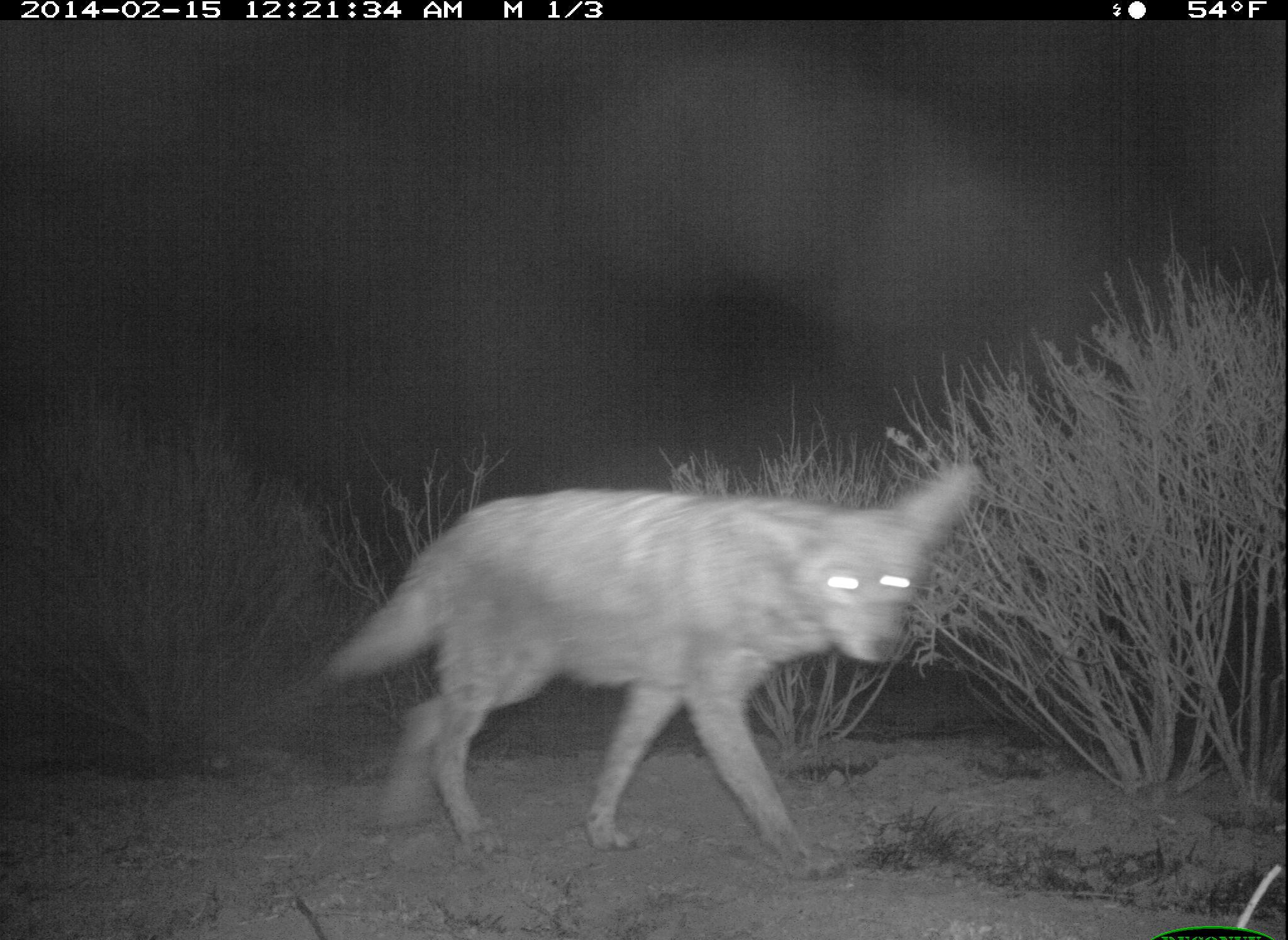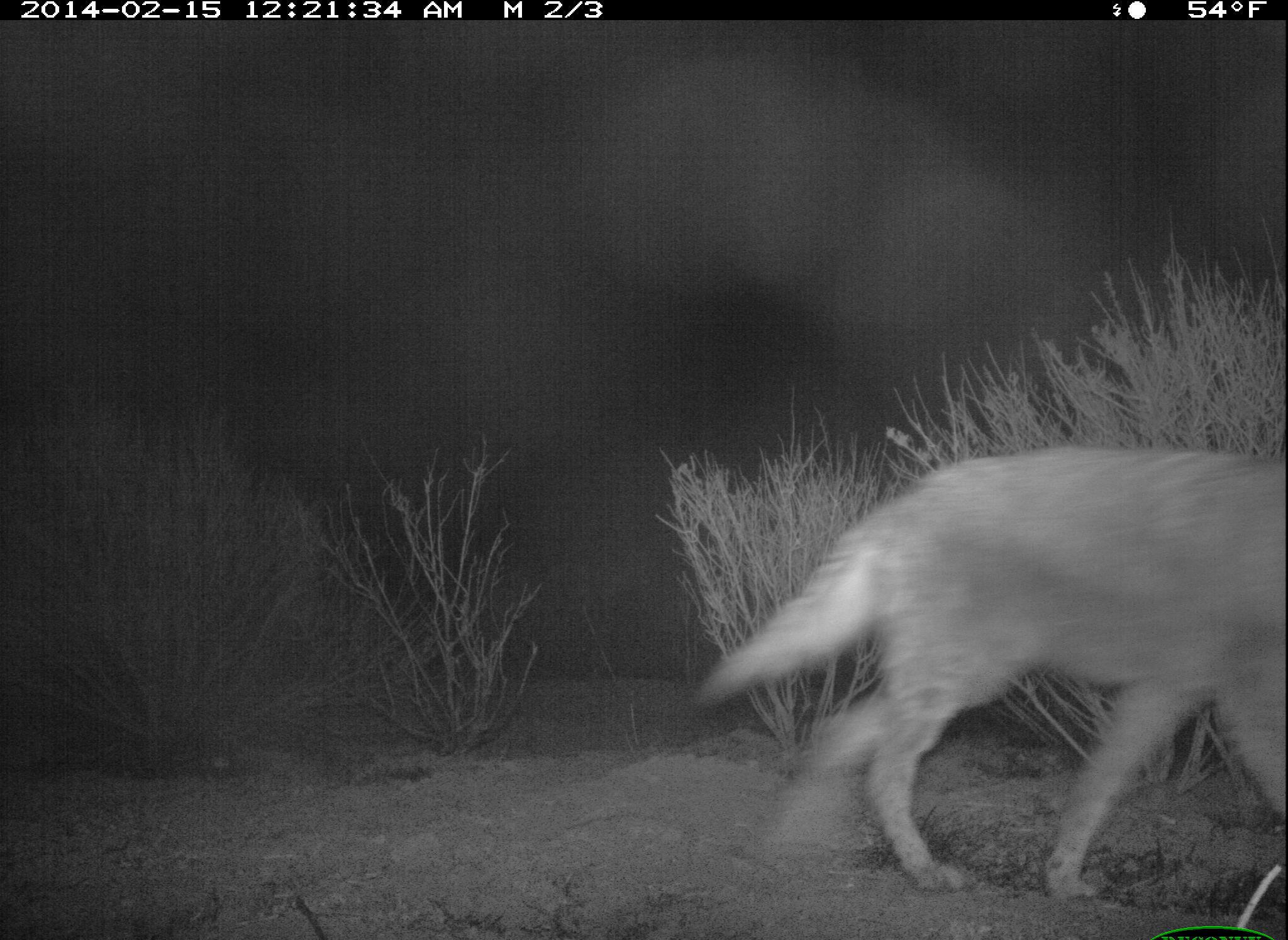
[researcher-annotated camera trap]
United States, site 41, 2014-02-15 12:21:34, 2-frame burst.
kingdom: Animalia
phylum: Chordata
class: Mammalia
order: Carnivora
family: Canidae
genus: Canis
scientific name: Canis latrans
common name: coyote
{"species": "coyote (Canis latrans)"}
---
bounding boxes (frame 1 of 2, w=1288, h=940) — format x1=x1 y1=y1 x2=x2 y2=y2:
coyote: x1=304 y1=450 x2=998 y2=891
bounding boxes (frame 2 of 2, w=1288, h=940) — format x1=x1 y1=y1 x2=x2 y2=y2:
coyote: x1=683 y1=435 x2=1288 y2=908